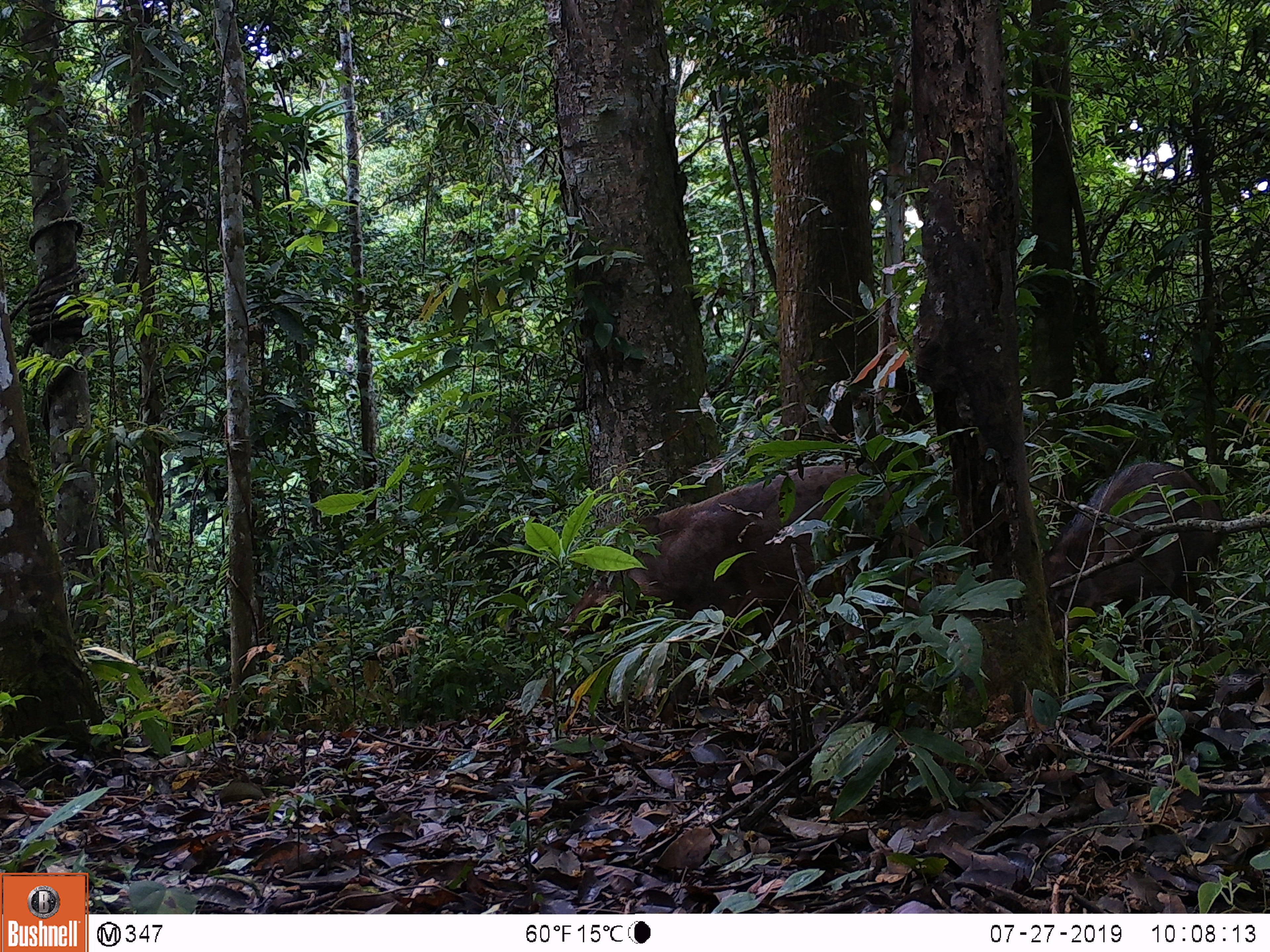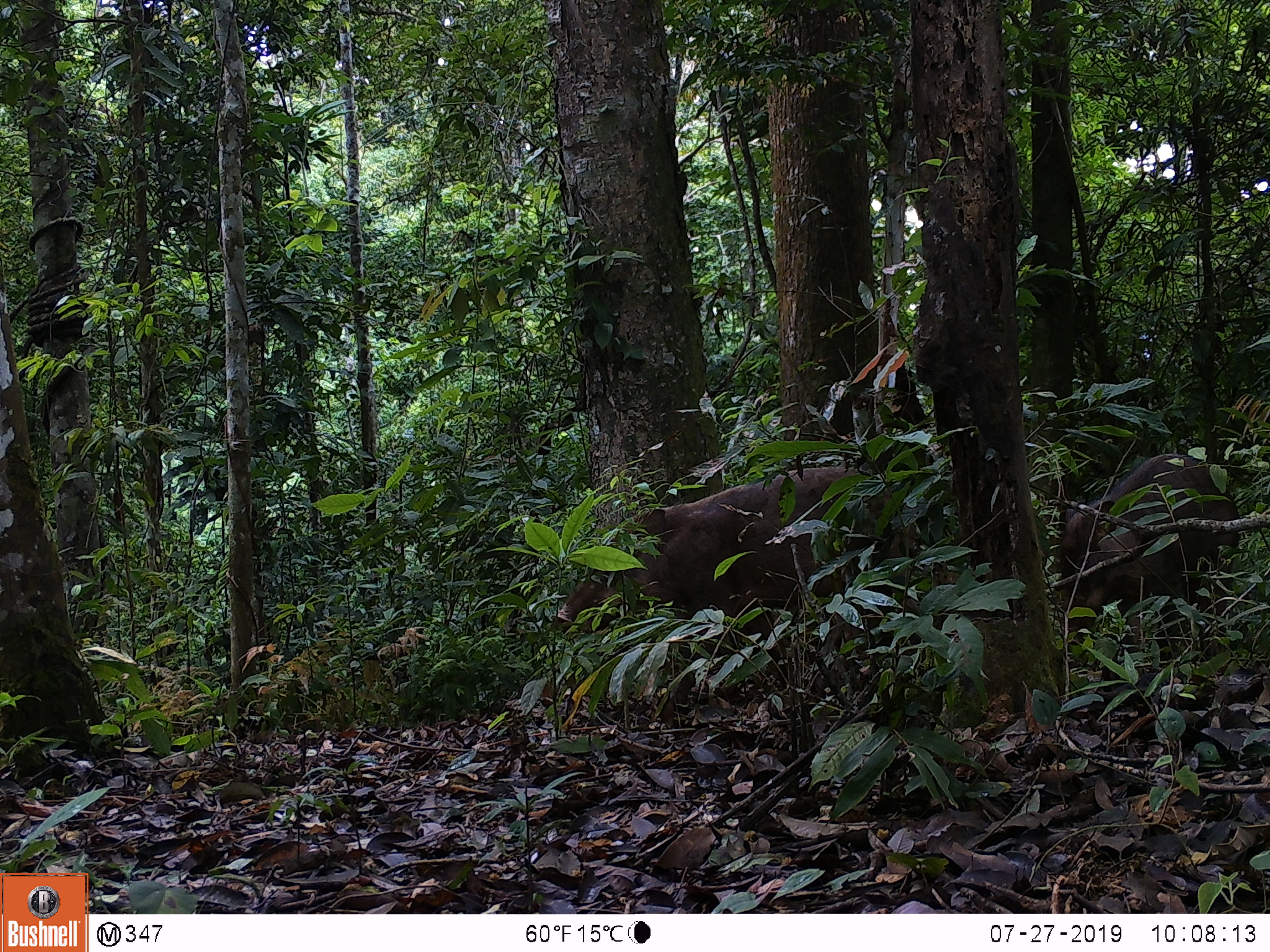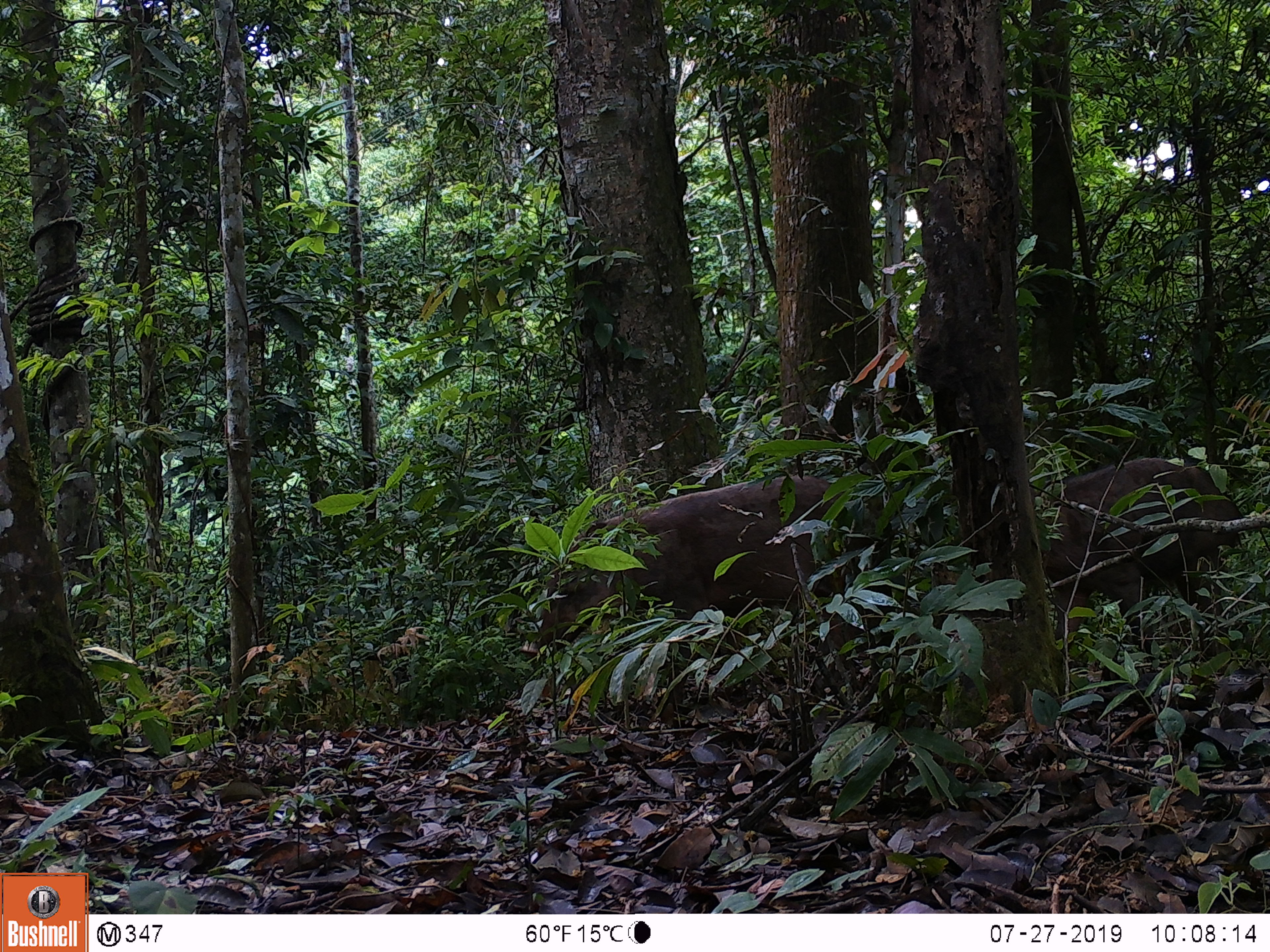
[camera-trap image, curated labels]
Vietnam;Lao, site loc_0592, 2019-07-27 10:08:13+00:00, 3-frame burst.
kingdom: Animalia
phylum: Chordata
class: Mammalia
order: Artiodactyla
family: Suidae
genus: Sus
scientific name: Sus scrofa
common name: eurasian wild pig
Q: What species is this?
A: Eurasian wild pig (Sus scrofa).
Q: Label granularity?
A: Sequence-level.